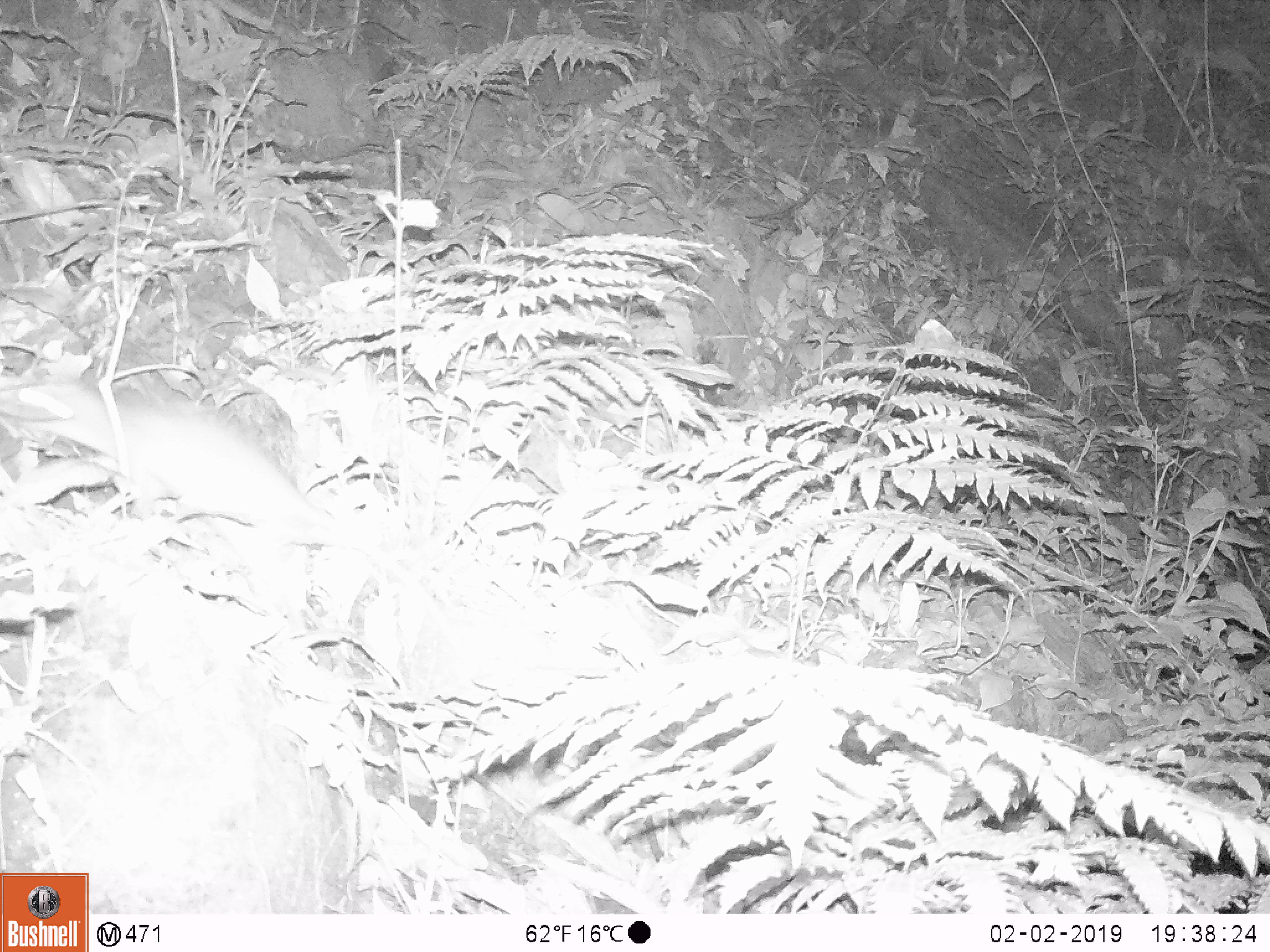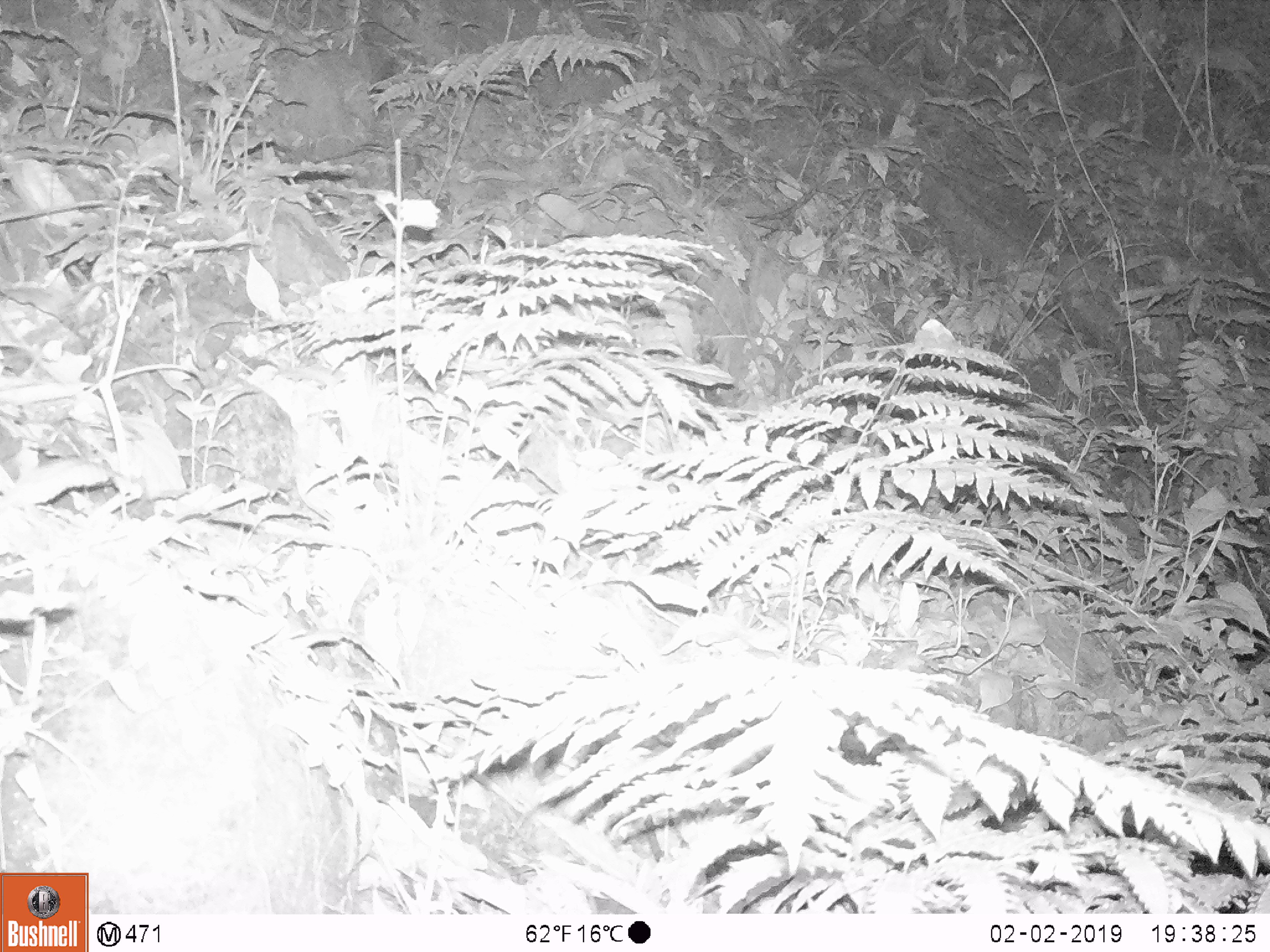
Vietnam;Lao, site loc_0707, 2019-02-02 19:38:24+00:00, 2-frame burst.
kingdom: Animalia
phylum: Chordata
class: Mammalia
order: Rodentia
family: Muridae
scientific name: Muridae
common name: old-world mice and rats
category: unidentified murid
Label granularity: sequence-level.